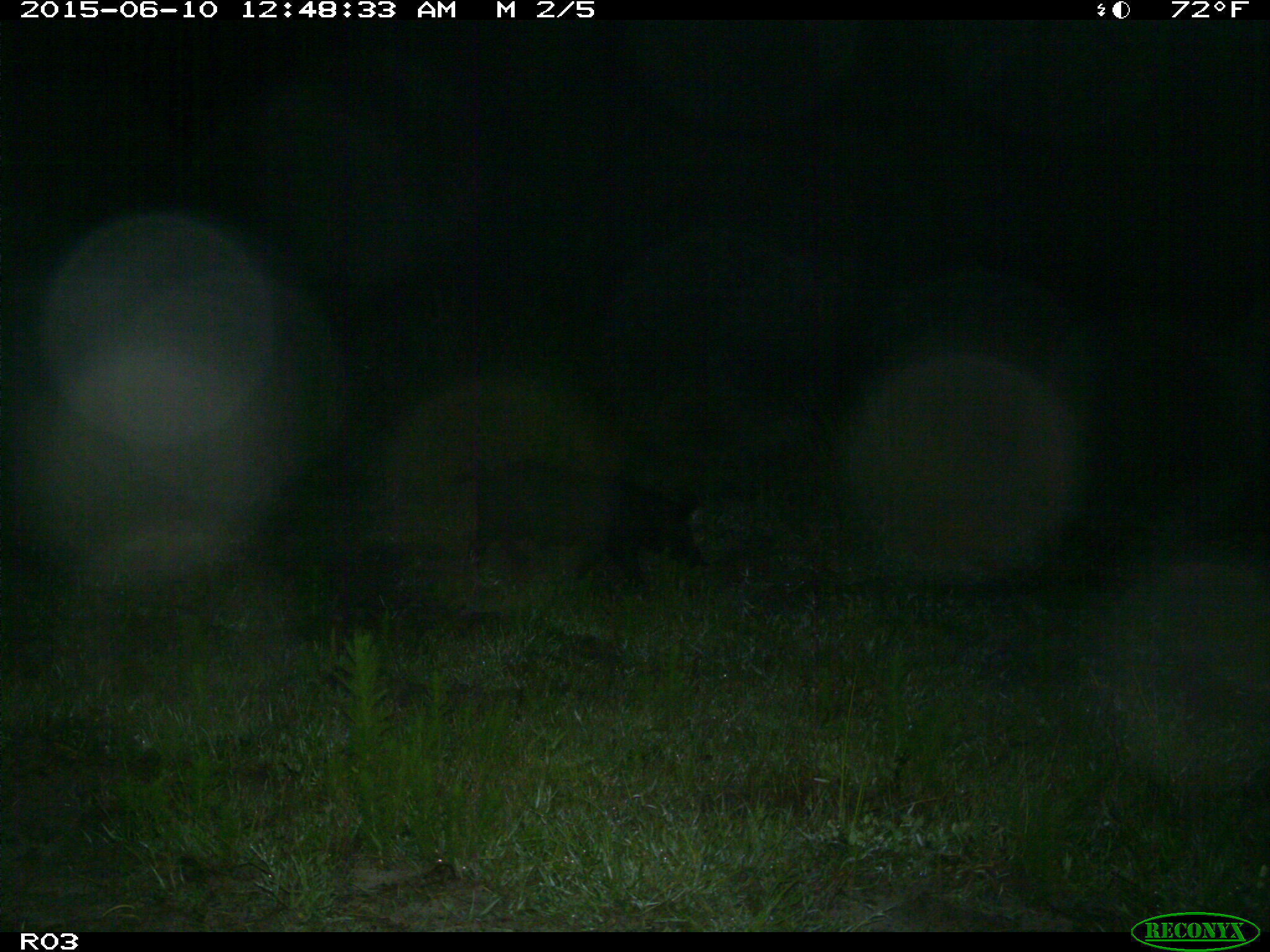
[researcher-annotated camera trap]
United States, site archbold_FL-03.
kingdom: Animalia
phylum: Chordata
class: Mammalia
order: Artiodactyla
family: Suidae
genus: Sus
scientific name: Sus scrofa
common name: wild boar